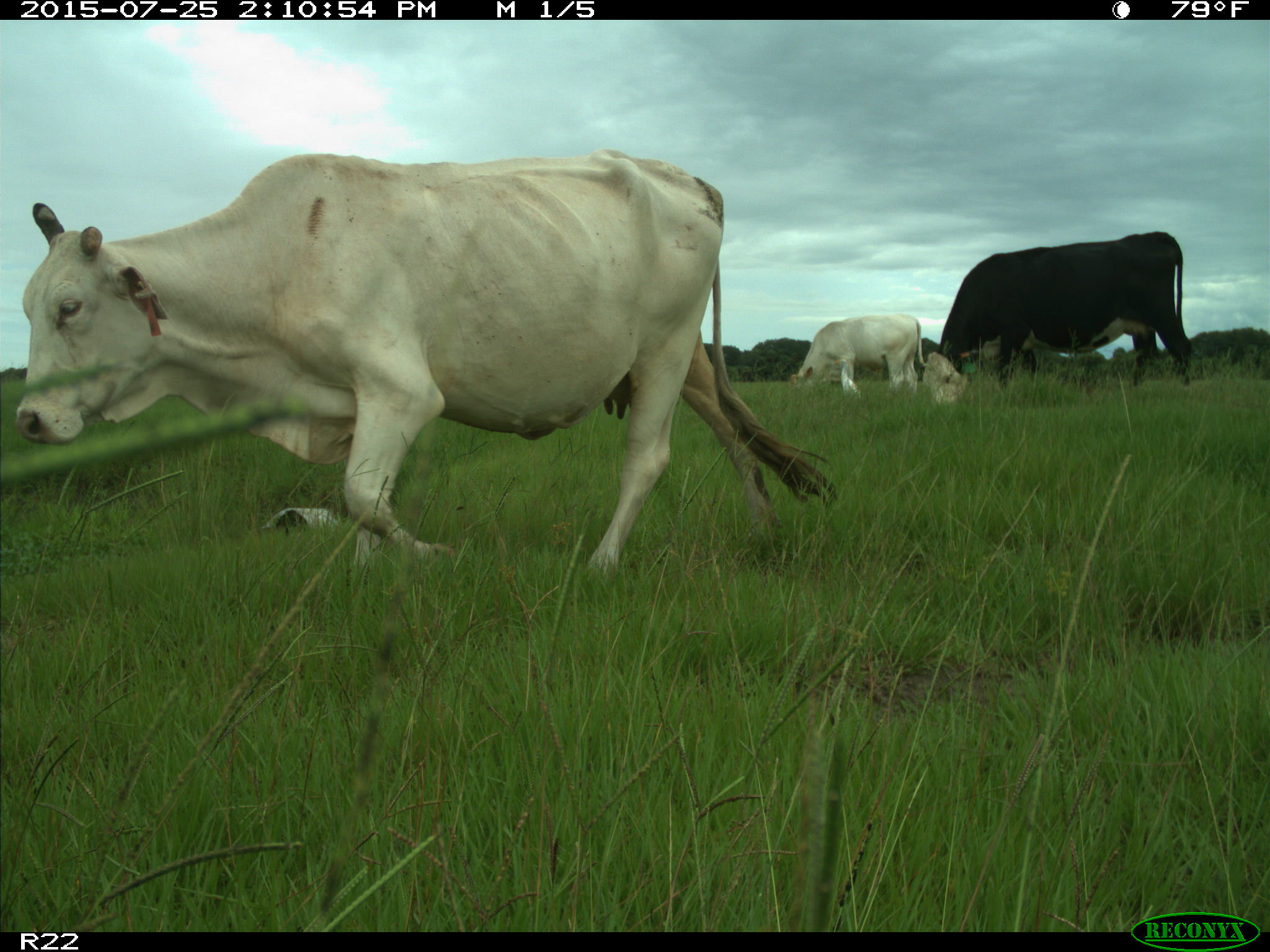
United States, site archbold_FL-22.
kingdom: Animalia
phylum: Chordata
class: Mammalia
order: Artiodactyla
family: Bovidae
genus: Bos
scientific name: Bos taurus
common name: domestic cow